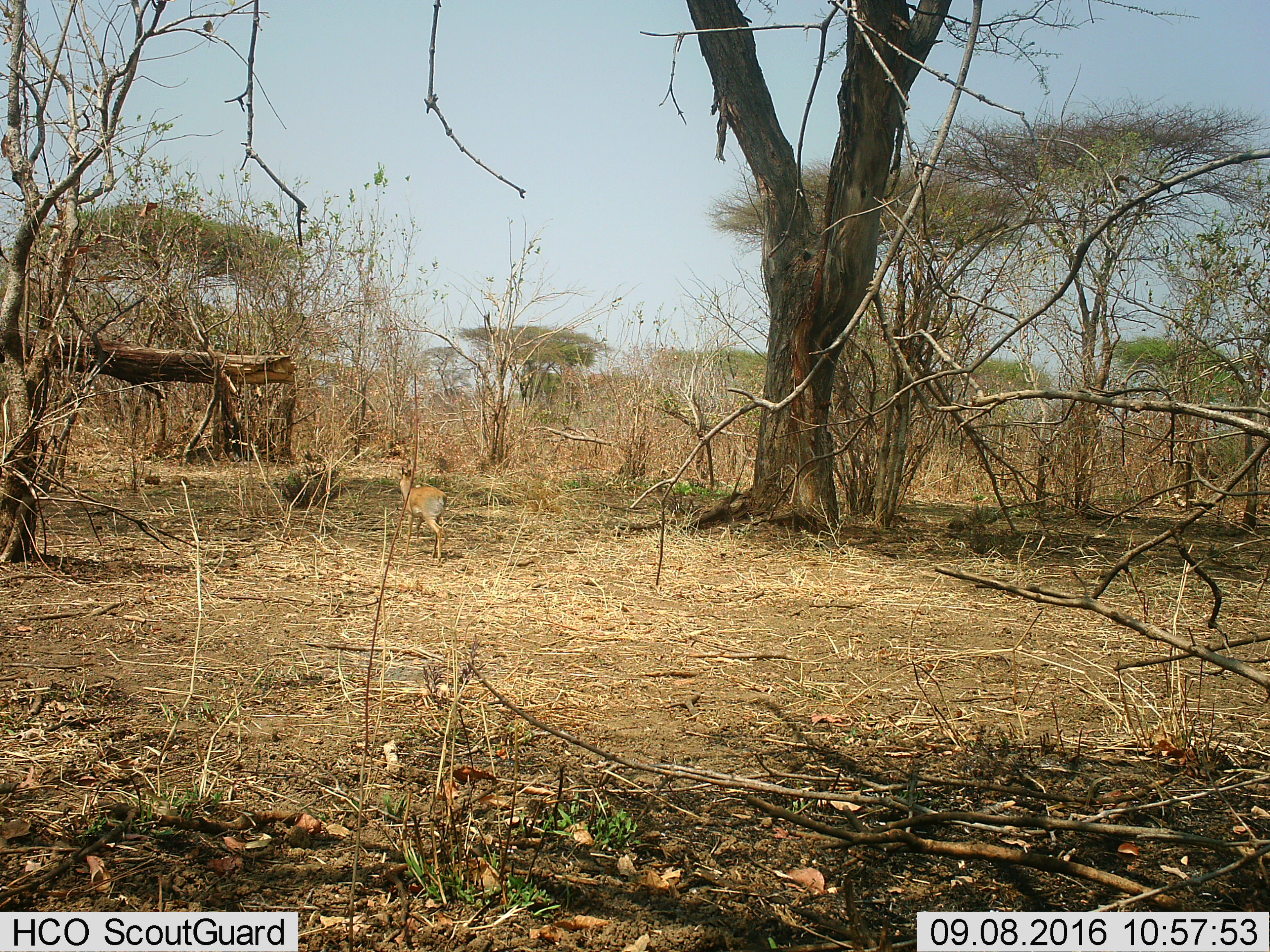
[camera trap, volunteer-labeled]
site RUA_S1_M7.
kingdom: Animalia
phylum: Chordata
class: Mammalia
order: Artiodactyla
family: Bovidae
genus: Madoqua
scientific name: Madoqua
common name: dik-dik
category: dikdik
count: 1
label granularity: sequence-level